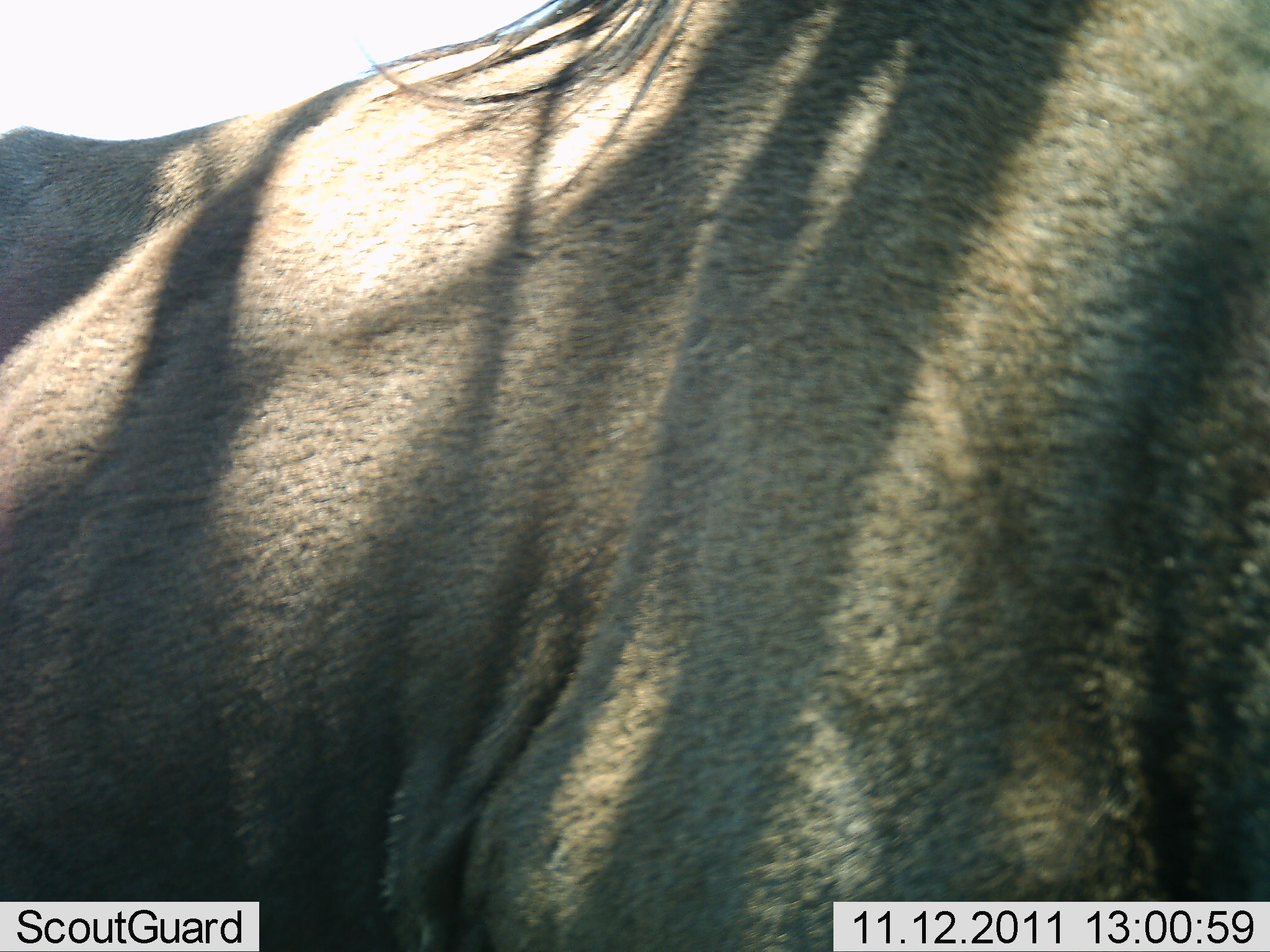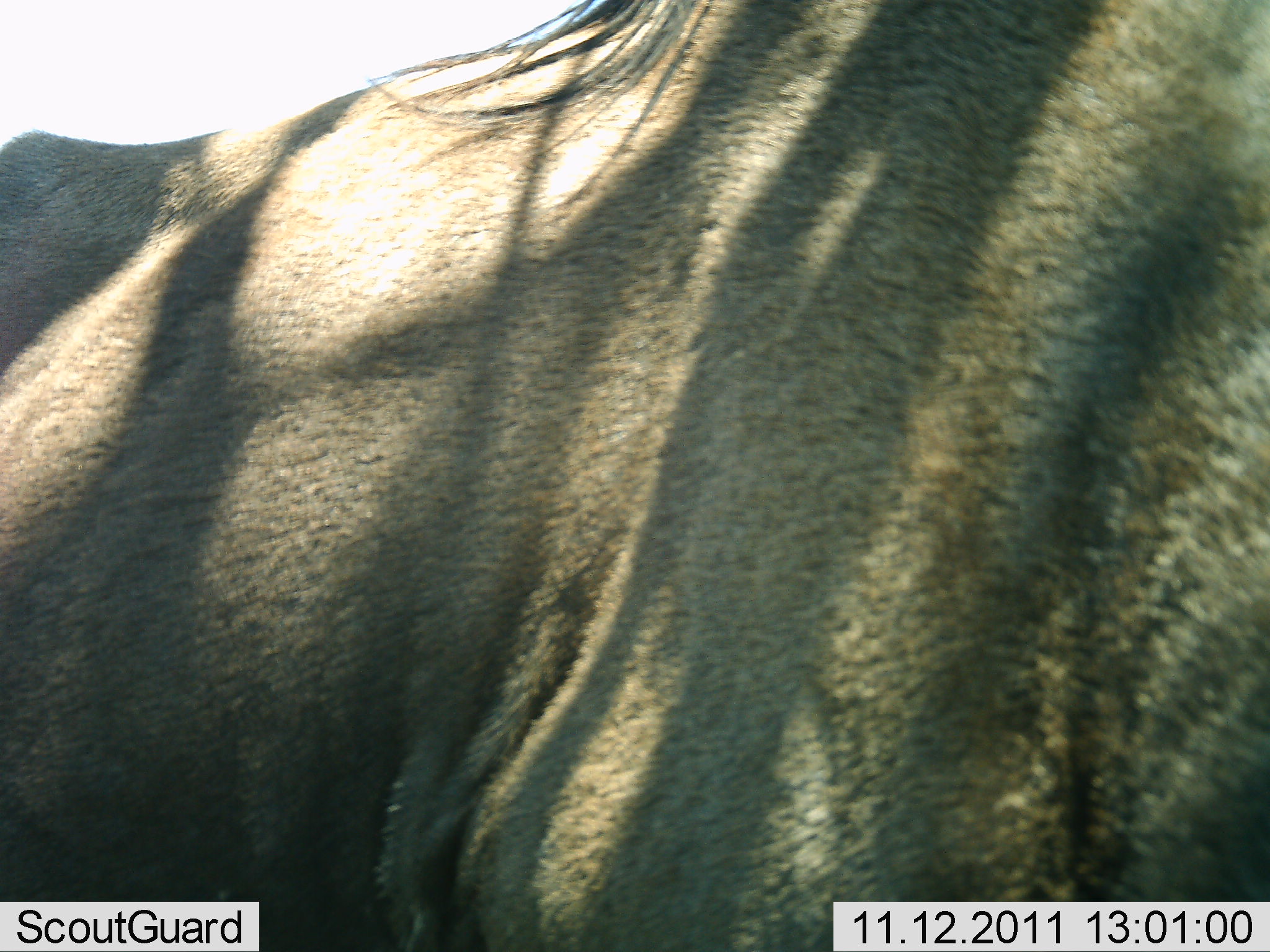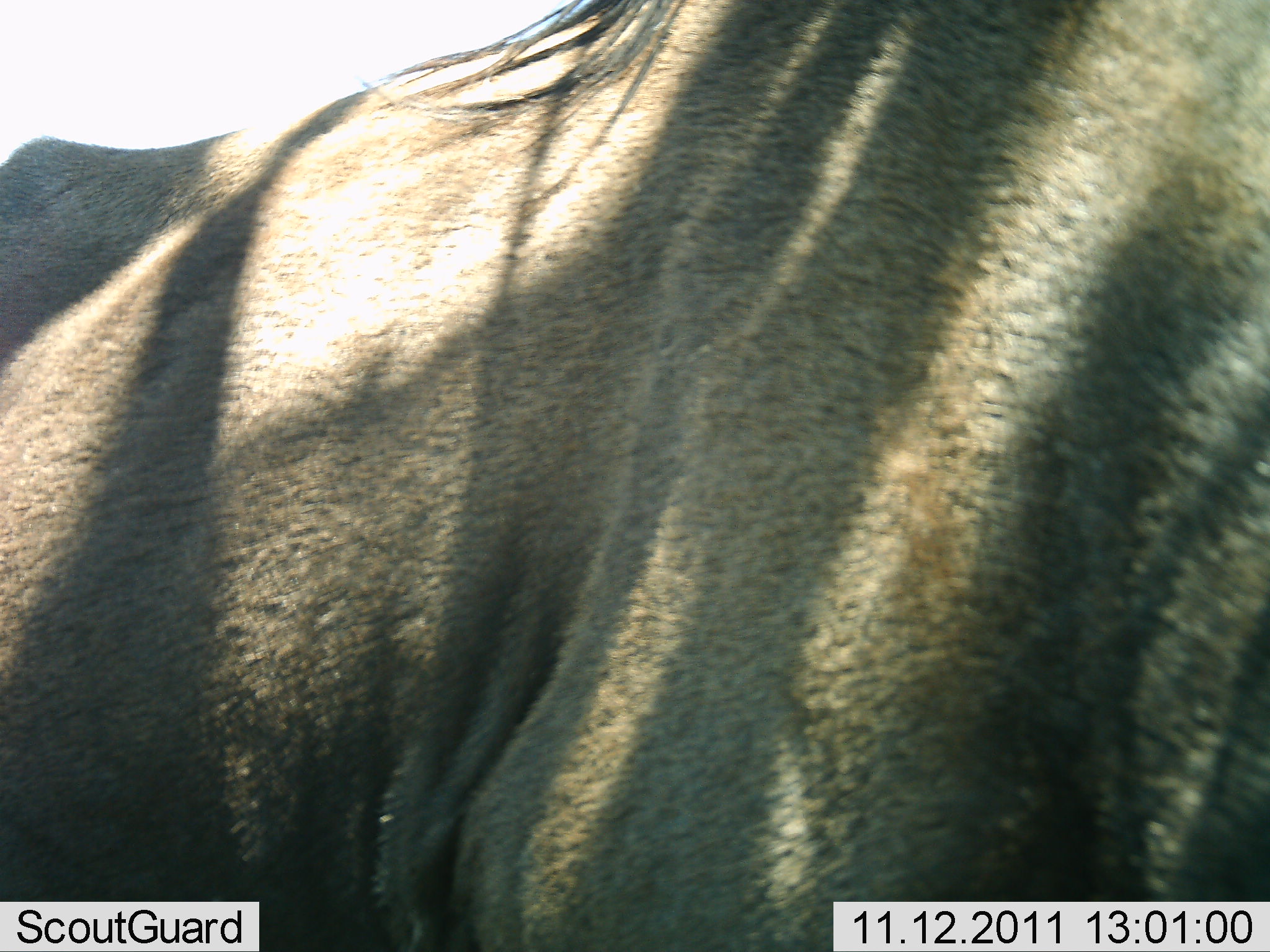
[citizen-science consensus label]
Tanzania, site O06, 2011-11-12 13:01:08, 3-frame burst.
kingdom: Animalia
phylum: Chordata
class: Mammalia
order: Artiodactyla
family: Bovidae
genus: Connochaetes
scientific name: Connochaetes taurinus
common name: blue wildebeest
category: wildebeest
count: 1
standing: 100%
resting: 0%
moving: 0%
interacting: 0%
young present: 0%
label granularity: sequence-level